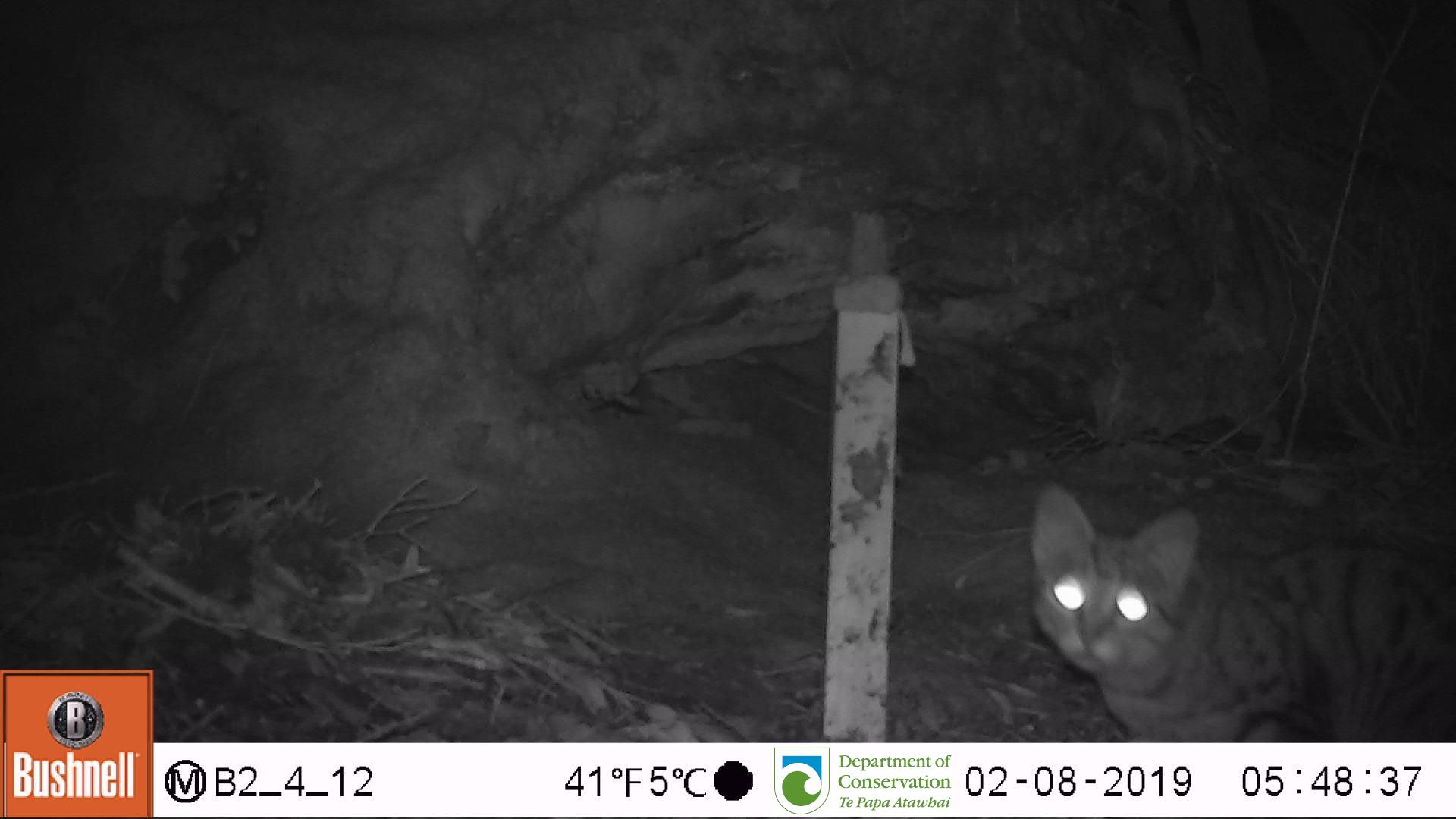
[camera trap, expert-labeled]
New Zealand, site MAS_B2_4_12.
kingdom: Animalia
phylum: Chordata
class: Mammalia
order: Carnivora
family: Felidae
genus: Felis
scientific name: Felis catus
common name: domestic cat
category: cat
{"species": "cat (domestic cat) (Felis catus)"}